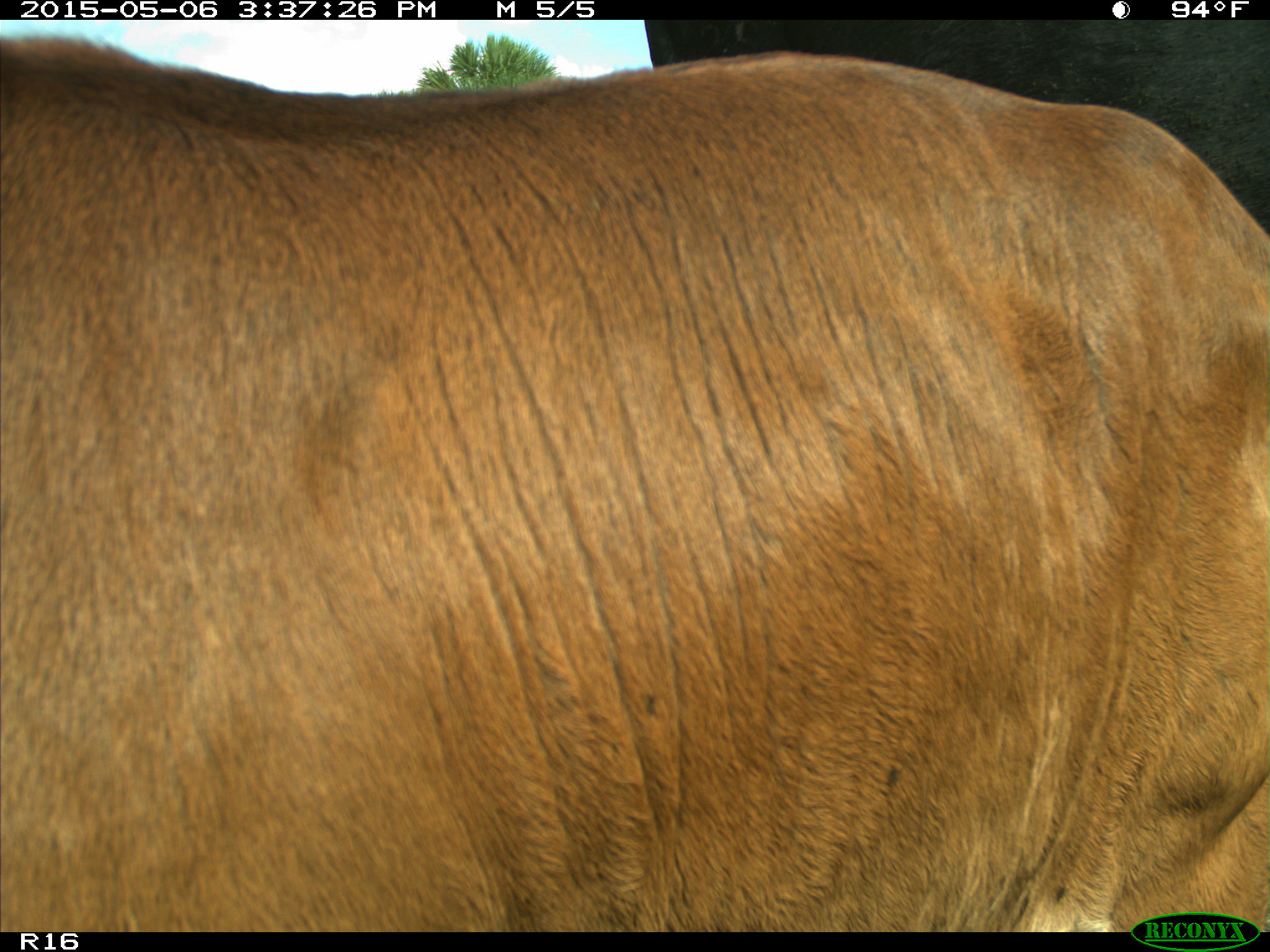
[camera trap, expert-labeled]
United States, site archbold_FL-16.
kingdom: Animalia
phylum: Chordata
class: Mammalia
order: Artiodactyla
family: Bovidae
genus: Bos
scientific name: Bos taurus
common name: domestic cow